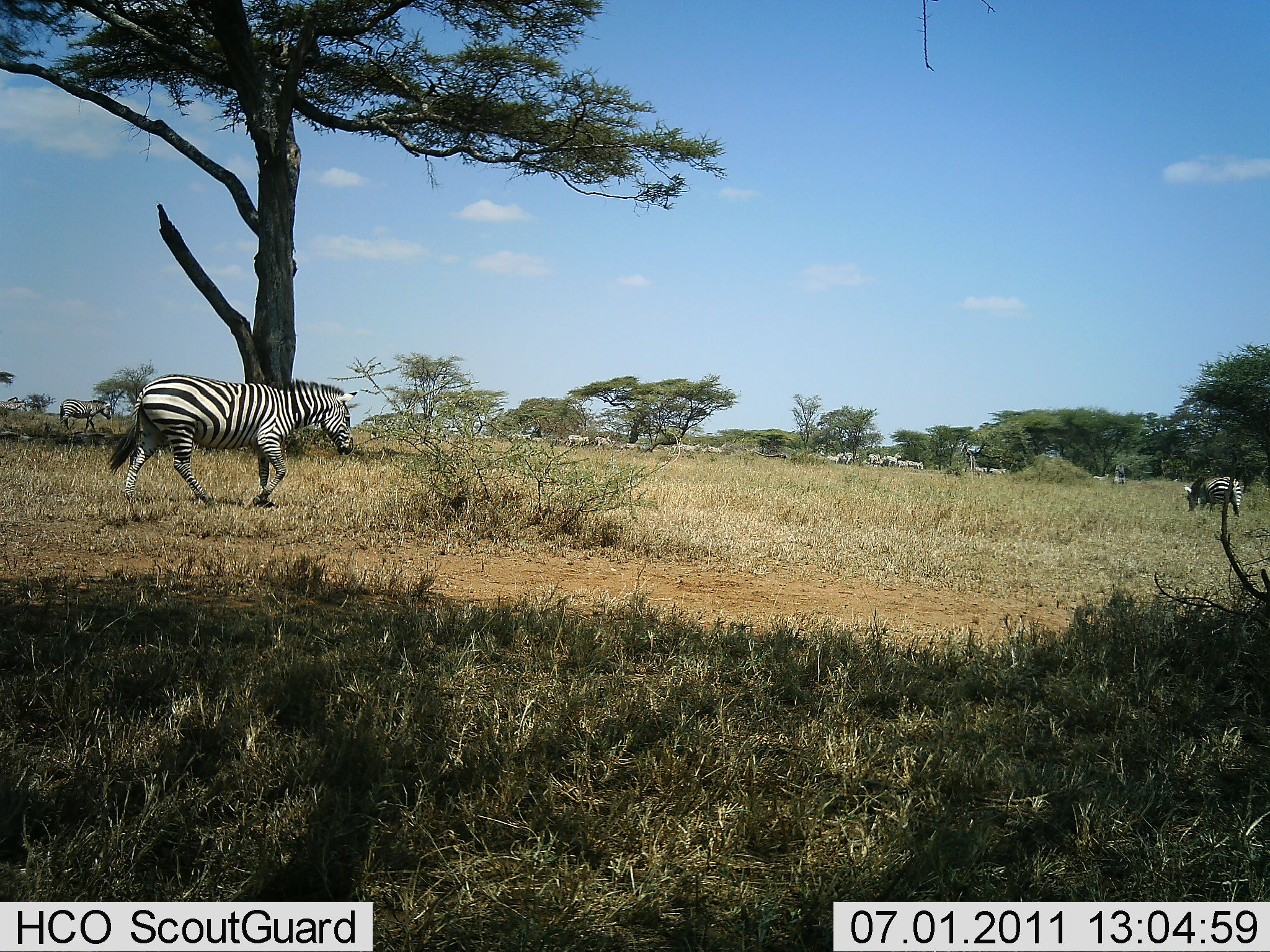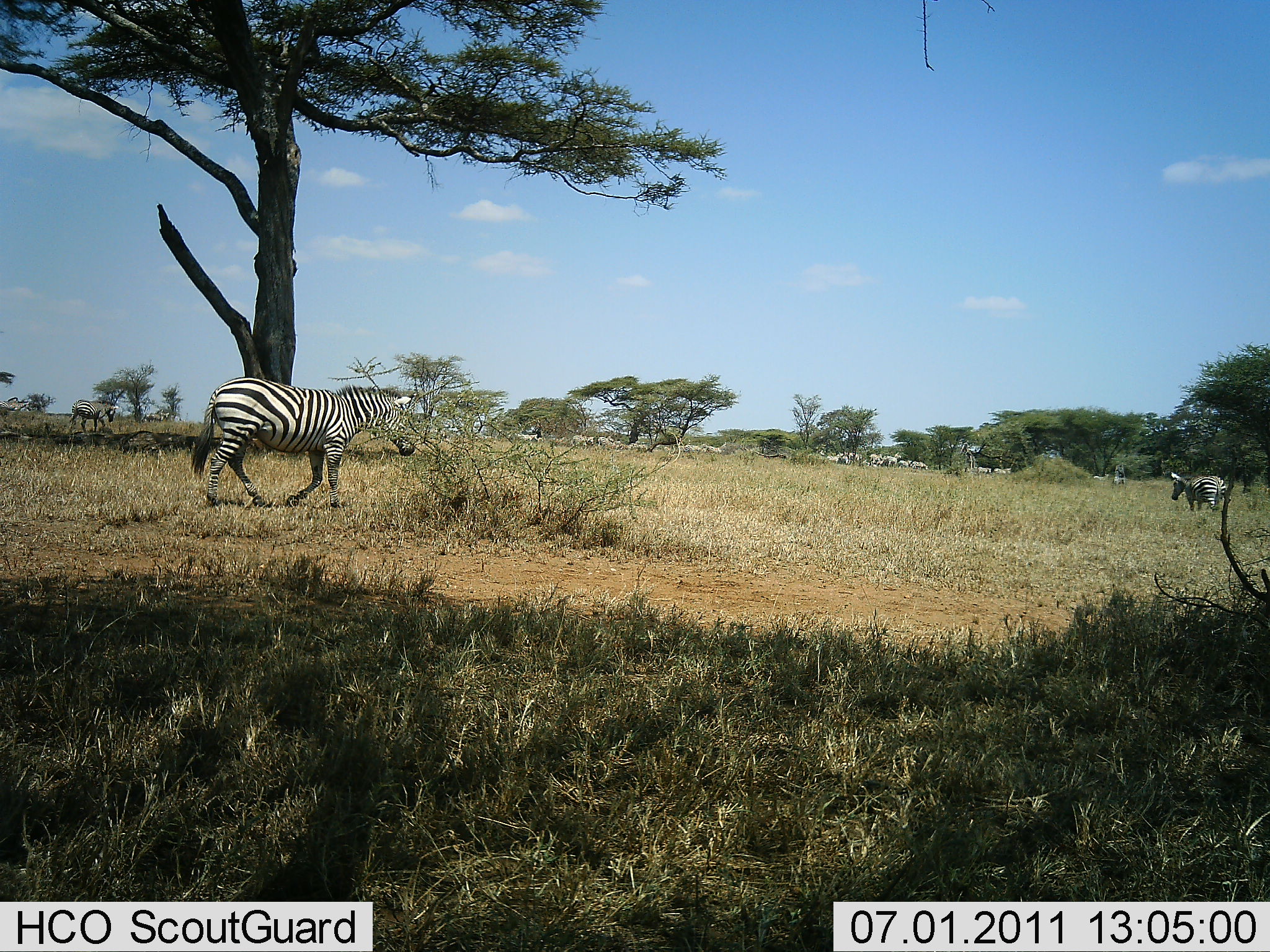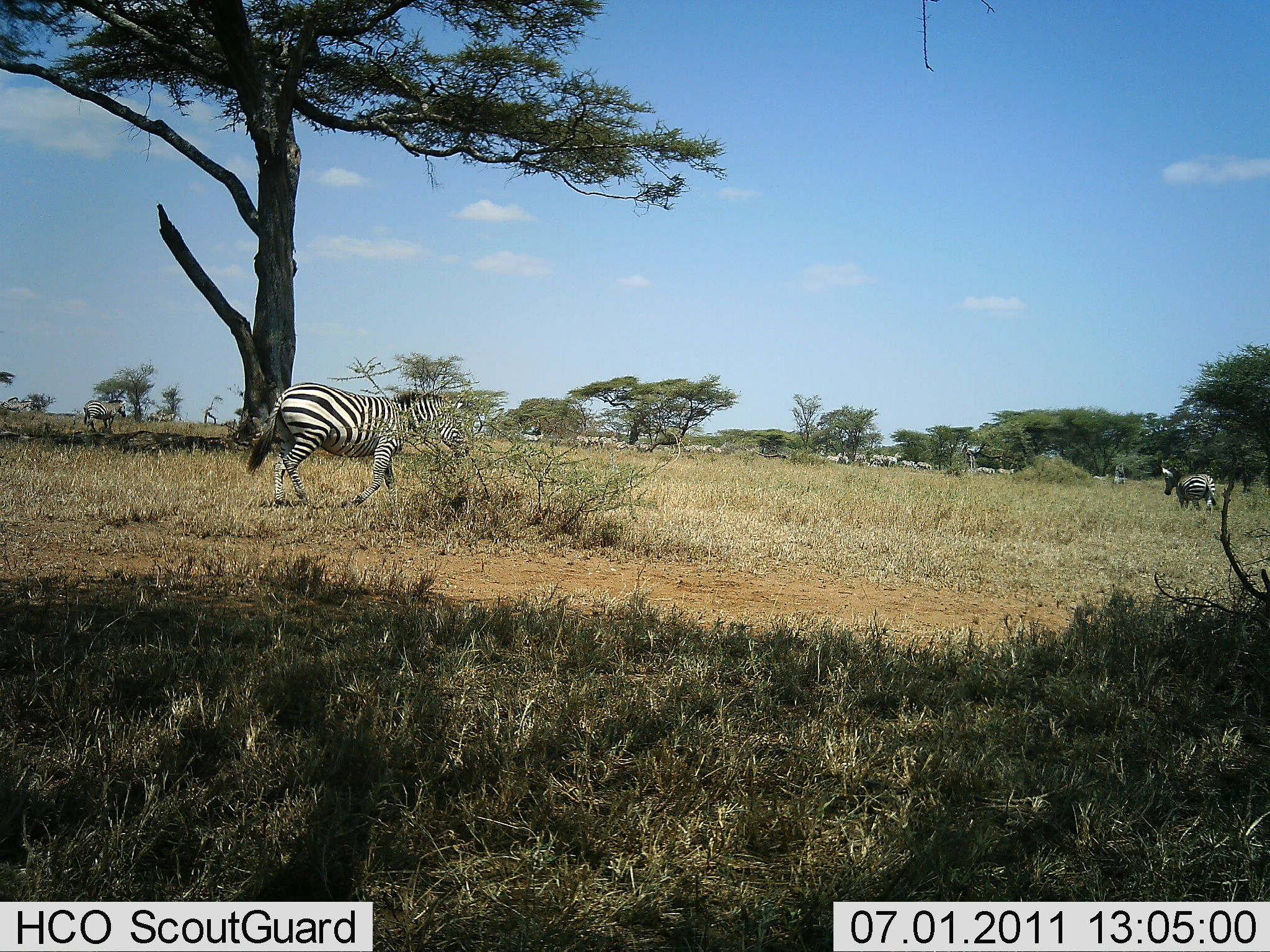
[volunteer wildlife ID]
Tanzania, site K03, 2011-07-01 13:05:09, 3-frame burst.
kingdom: Animalia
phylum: Chordata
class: Mammalia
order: Perissodactyla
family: Equidae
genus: Equus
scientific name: Equus quagga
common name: plains zebra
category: zebra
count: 11-50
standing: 18%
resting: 0%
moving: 100%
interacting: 0%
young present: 0%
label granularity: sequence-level